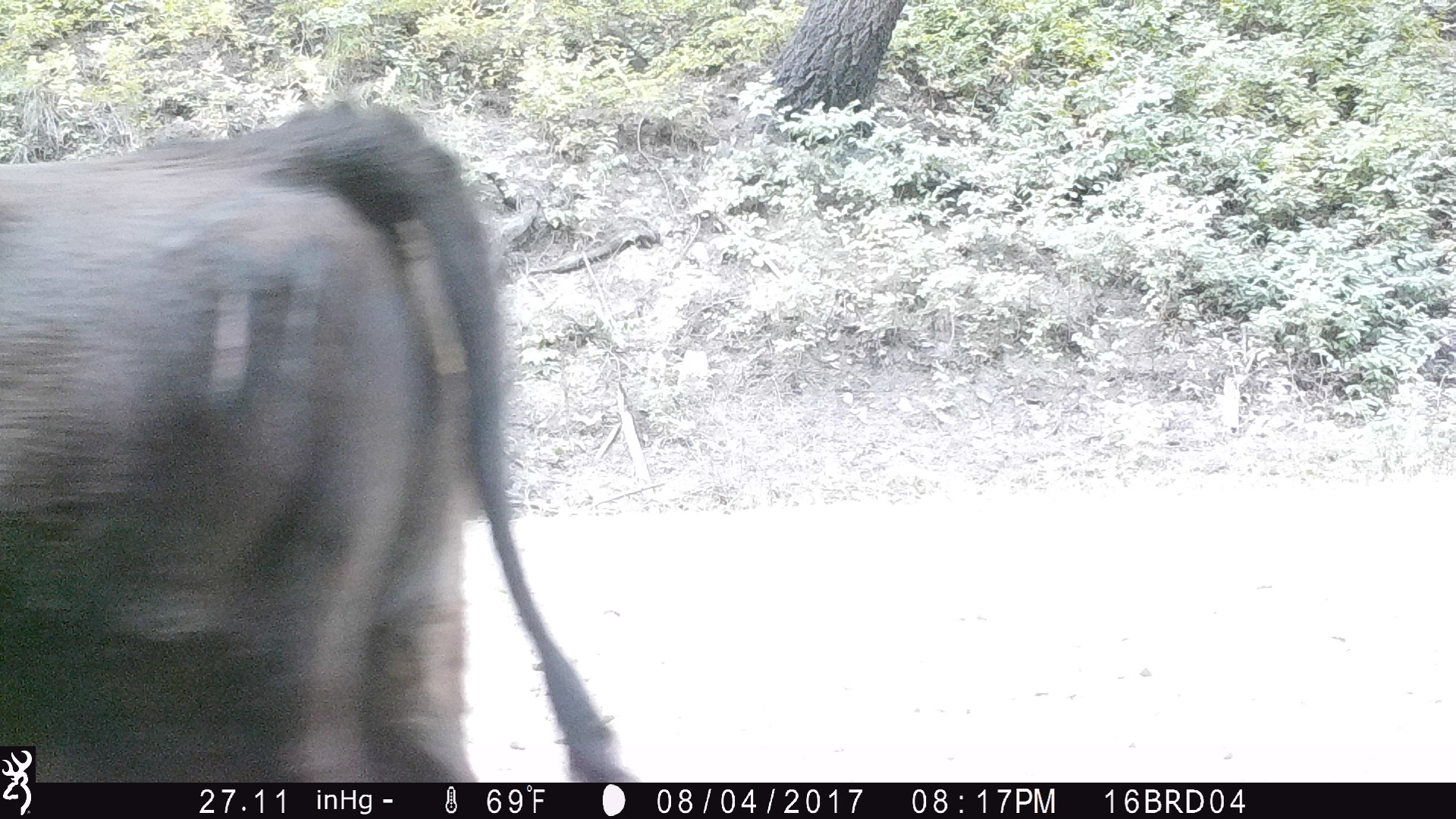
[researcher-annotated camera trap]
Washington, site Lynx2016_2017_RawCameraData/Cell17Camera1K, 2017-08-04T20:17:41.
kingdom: Animalia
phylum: Chordata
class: Mammalia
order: Artiodactyla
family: Bovidae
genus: Bos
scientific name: Bos taurus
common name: domestic cattle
Domestic cattle (Bos taurus). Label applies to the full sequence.